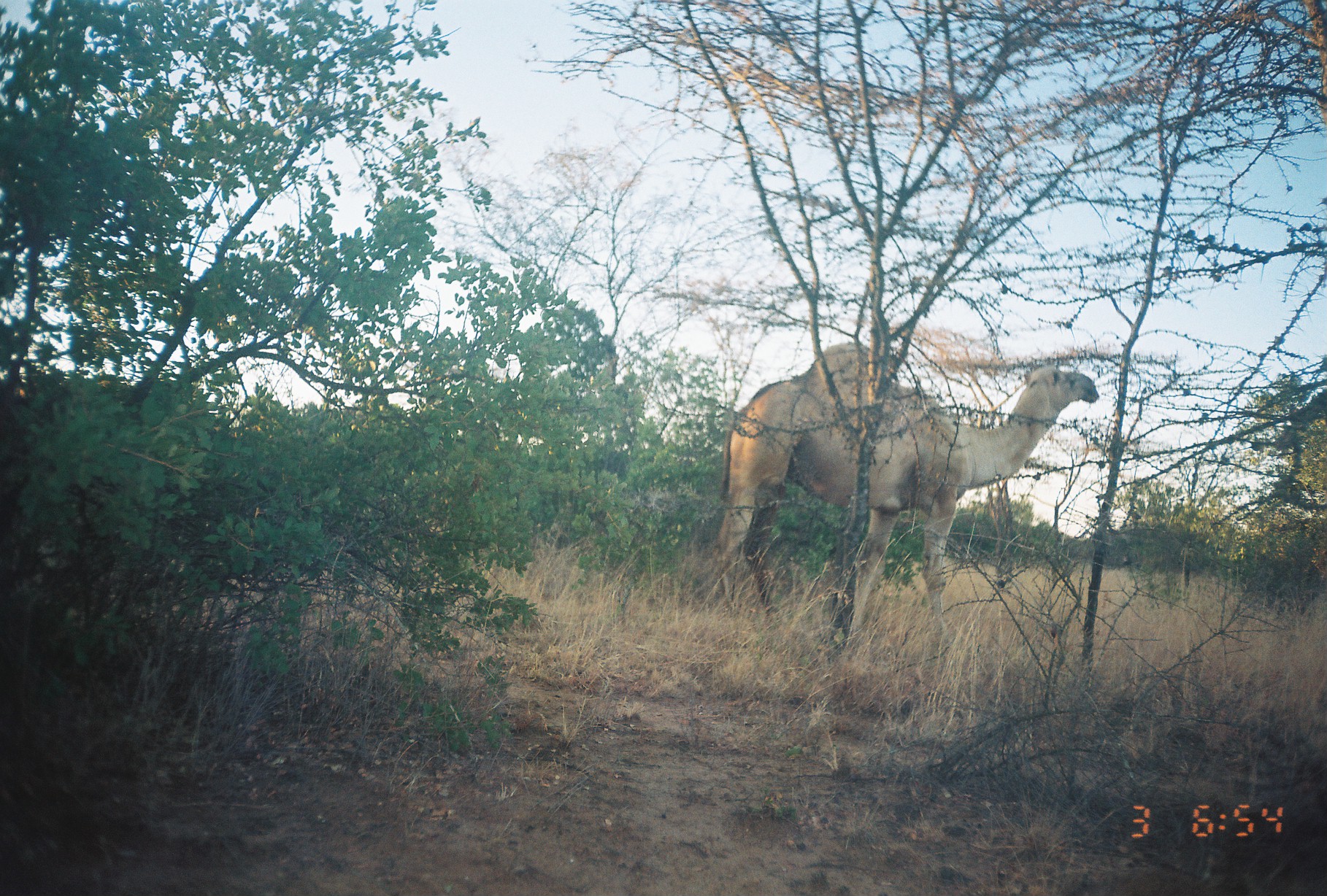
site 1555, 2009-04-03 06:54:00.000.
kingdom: Animalia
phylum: Chordata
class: Mammalia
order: Artiodactyla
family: Camelidae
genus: Camelus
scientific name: Camelus dromedarius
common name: dromedary camel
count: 1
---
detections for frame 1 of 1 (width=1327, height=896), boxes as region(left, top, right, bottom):
camelus dromedarius: region(713, 341, 1100, 716)